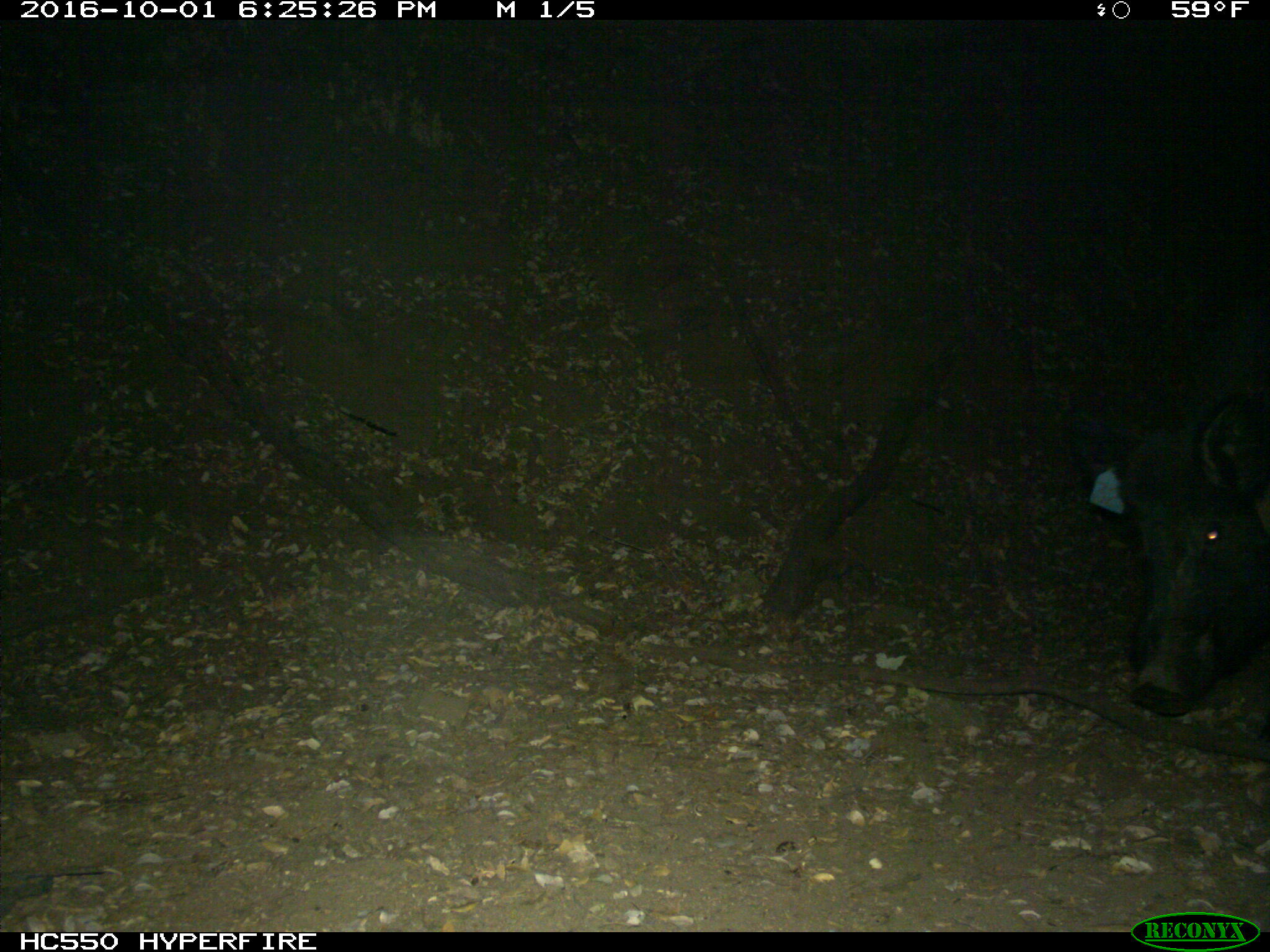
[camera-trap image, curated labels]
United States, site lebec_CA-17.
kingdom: Animalia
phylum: Chordata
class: Mammalia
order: Artiodactyla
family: Suidae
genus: Sus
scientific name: Sus scrofa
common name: wild boar